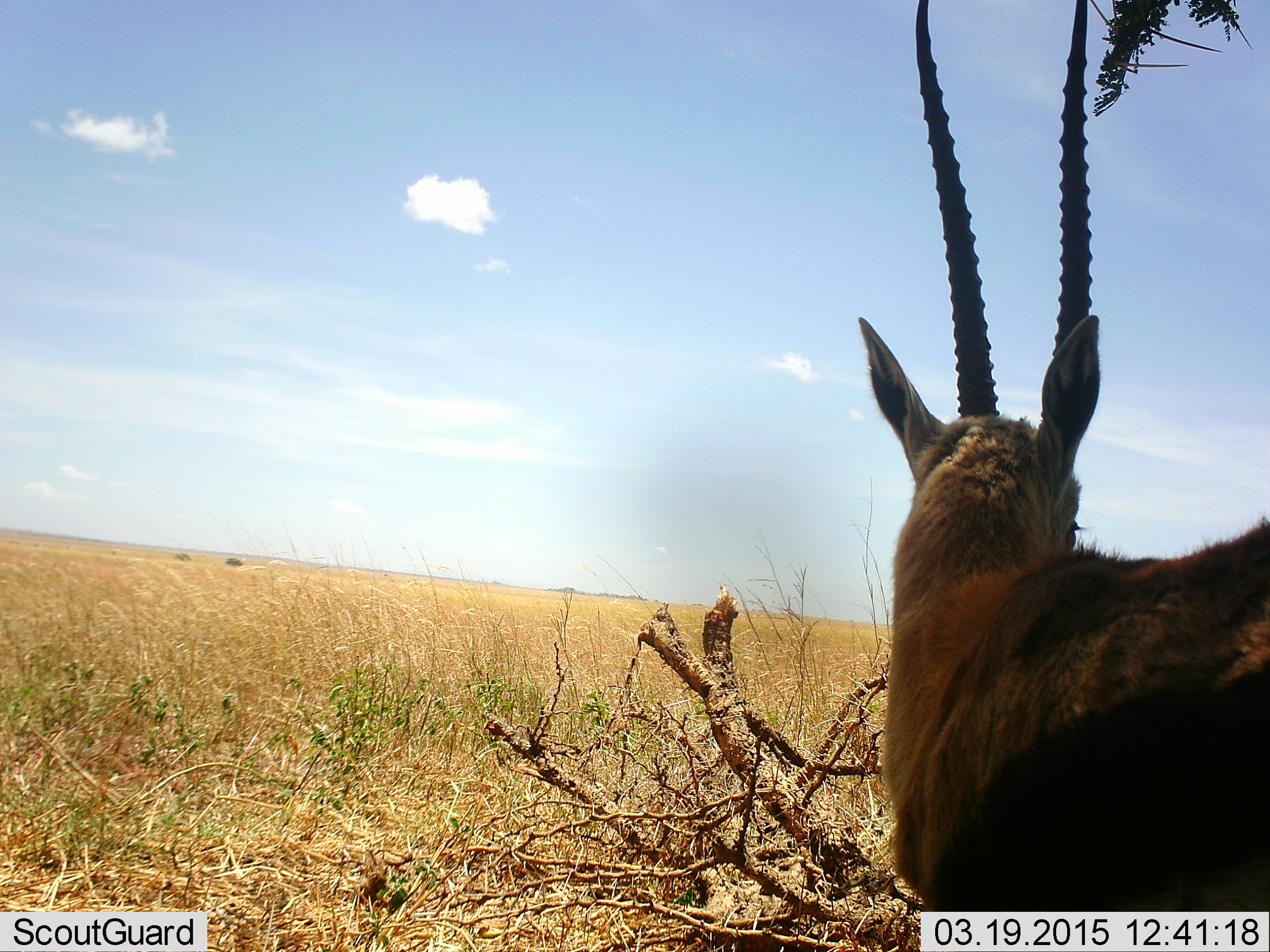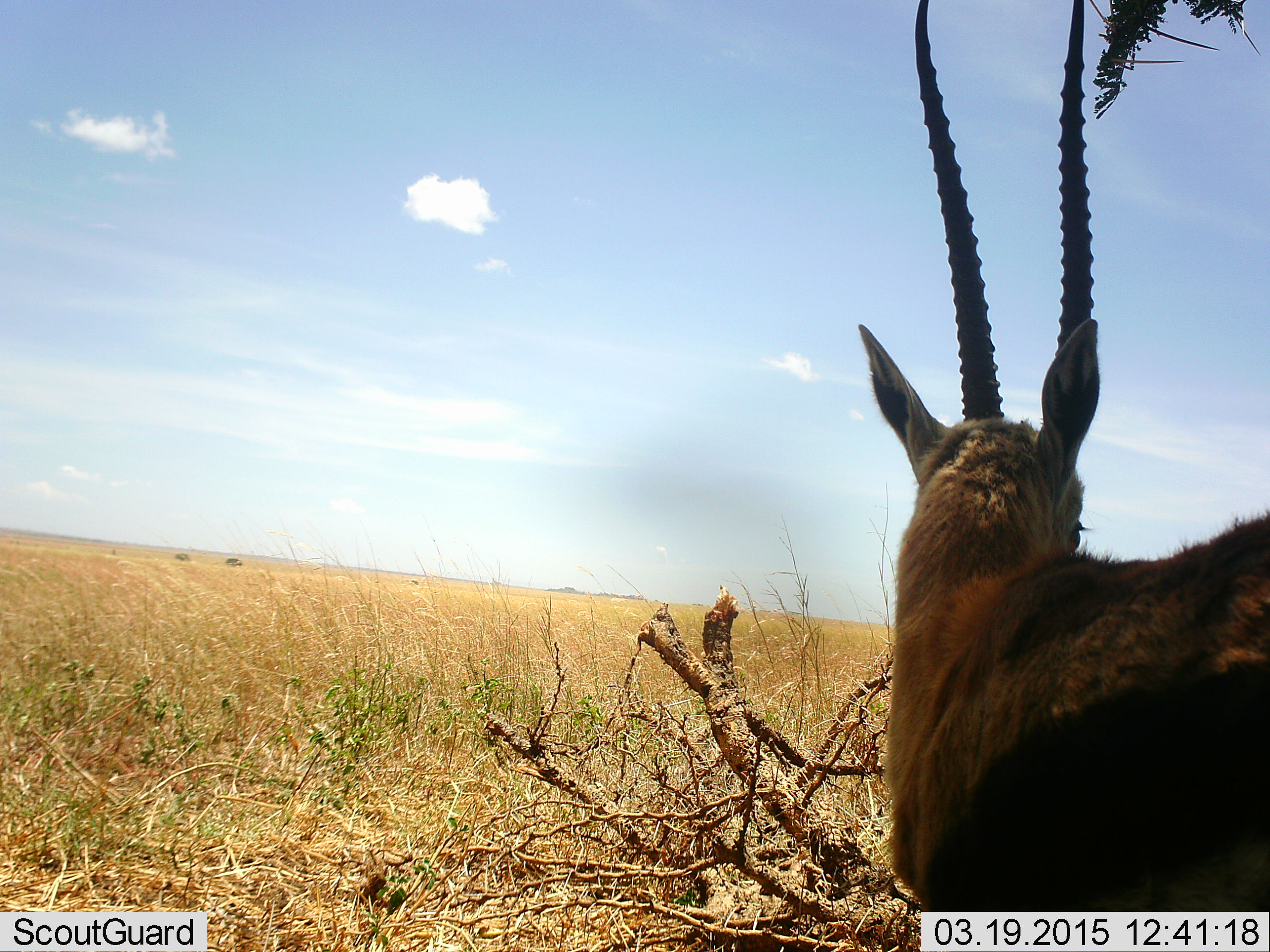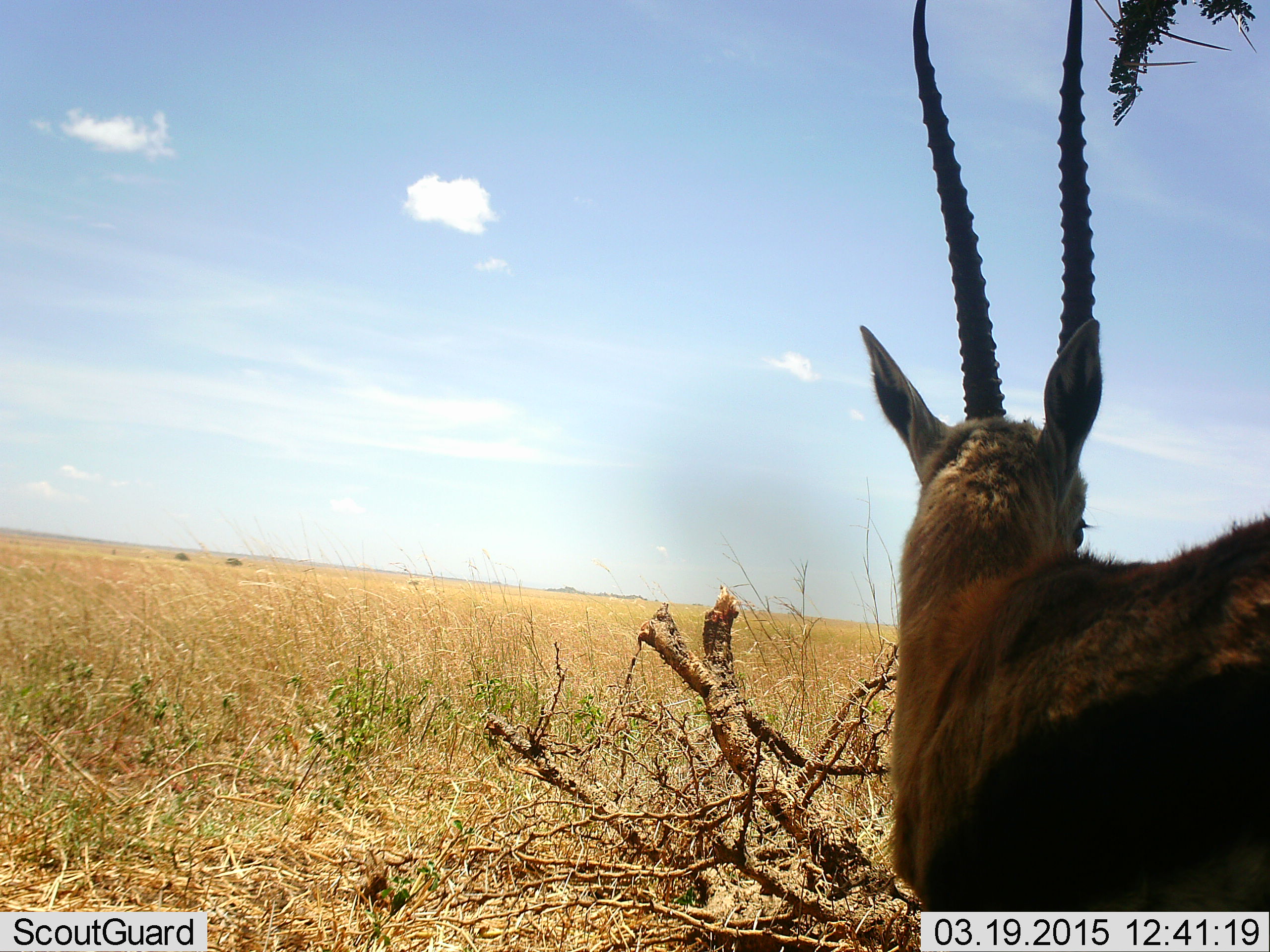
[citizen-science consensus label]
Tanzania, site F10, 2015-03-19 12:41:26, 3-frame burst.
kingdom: Animalia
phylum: Chordata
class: Mammalia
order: Artiodactyla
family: Bovidae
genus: Eudorcas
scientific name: Eudorcas thomsonii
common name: thomson's gazelle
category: gazellethomsons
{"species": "gazellethomsons (thomson's gazelle) (Eudorcas thomsonii)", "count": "1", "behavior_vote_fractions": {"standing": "100%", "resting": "0%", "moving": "0%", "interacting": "0%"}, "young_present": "0%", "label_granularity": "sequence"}